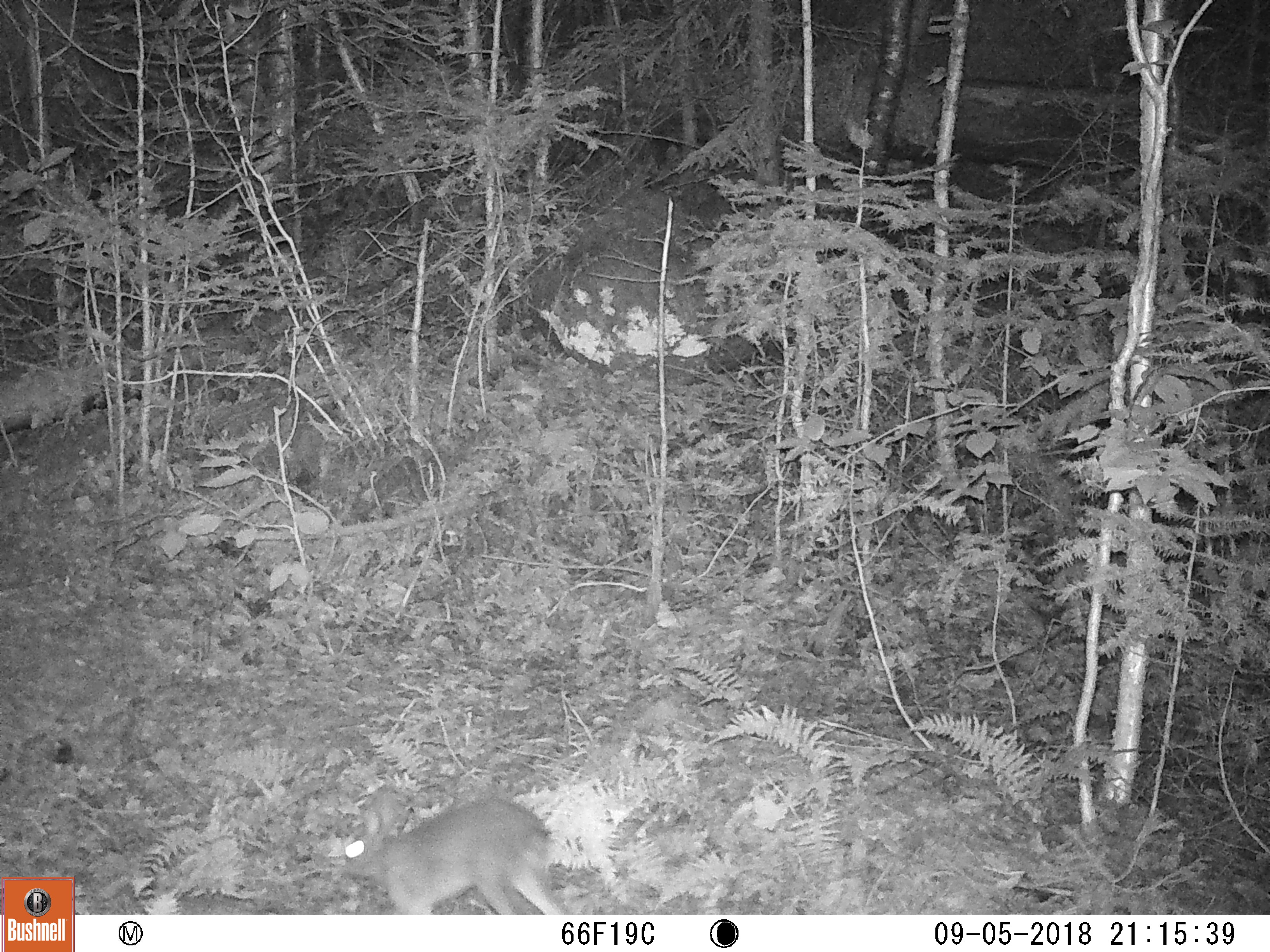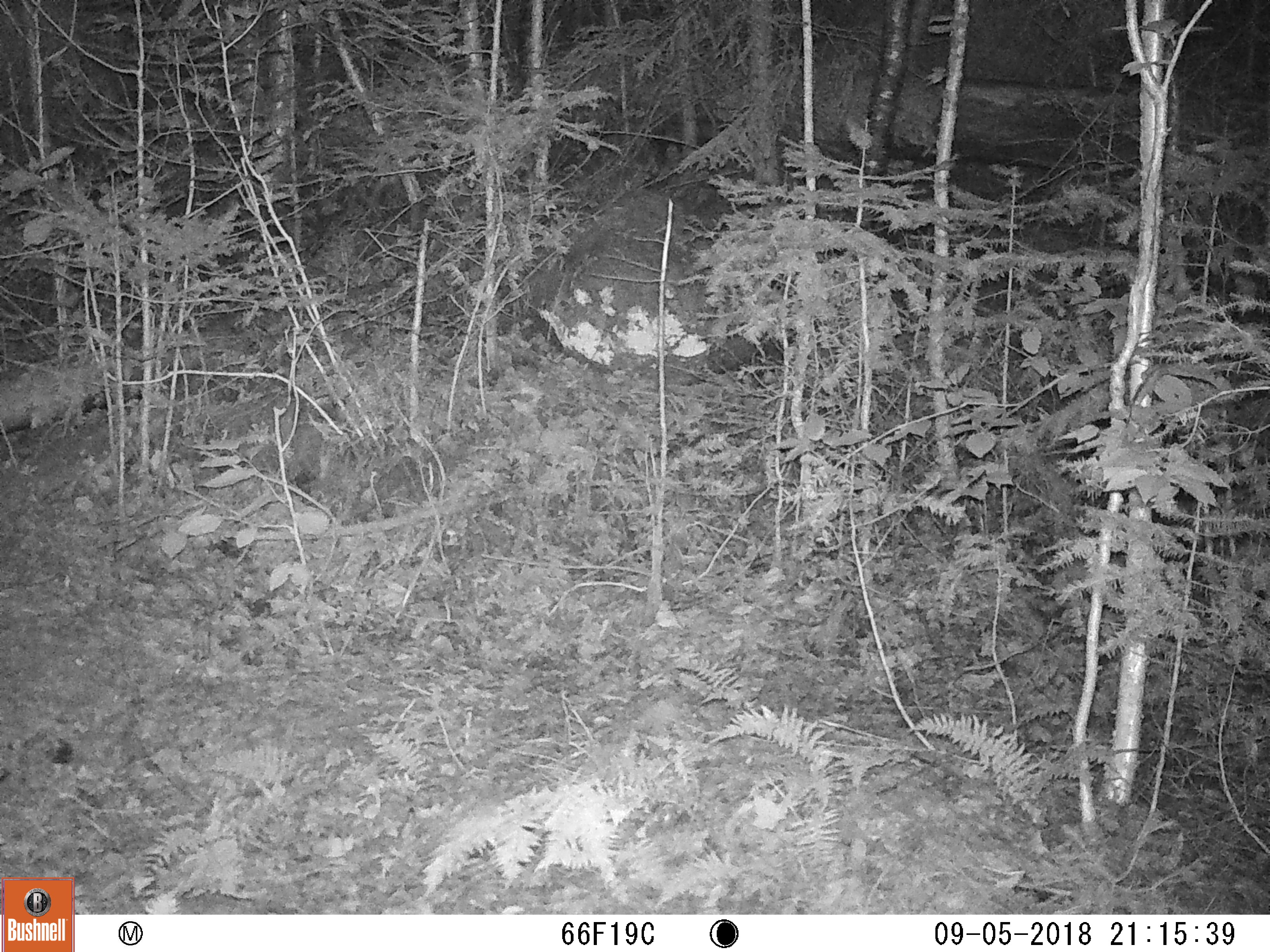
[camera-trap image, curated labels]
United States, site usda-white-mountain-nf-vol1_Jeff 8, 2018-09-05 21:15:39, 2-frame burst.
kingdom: Animalia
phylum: Chordata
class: Mammalia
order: Lagomorpha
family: Leporidae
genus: Lepus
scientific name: Lepus americanus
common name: snowshoe hare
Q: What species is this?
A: Snowshoe hare (Lepus americanus).